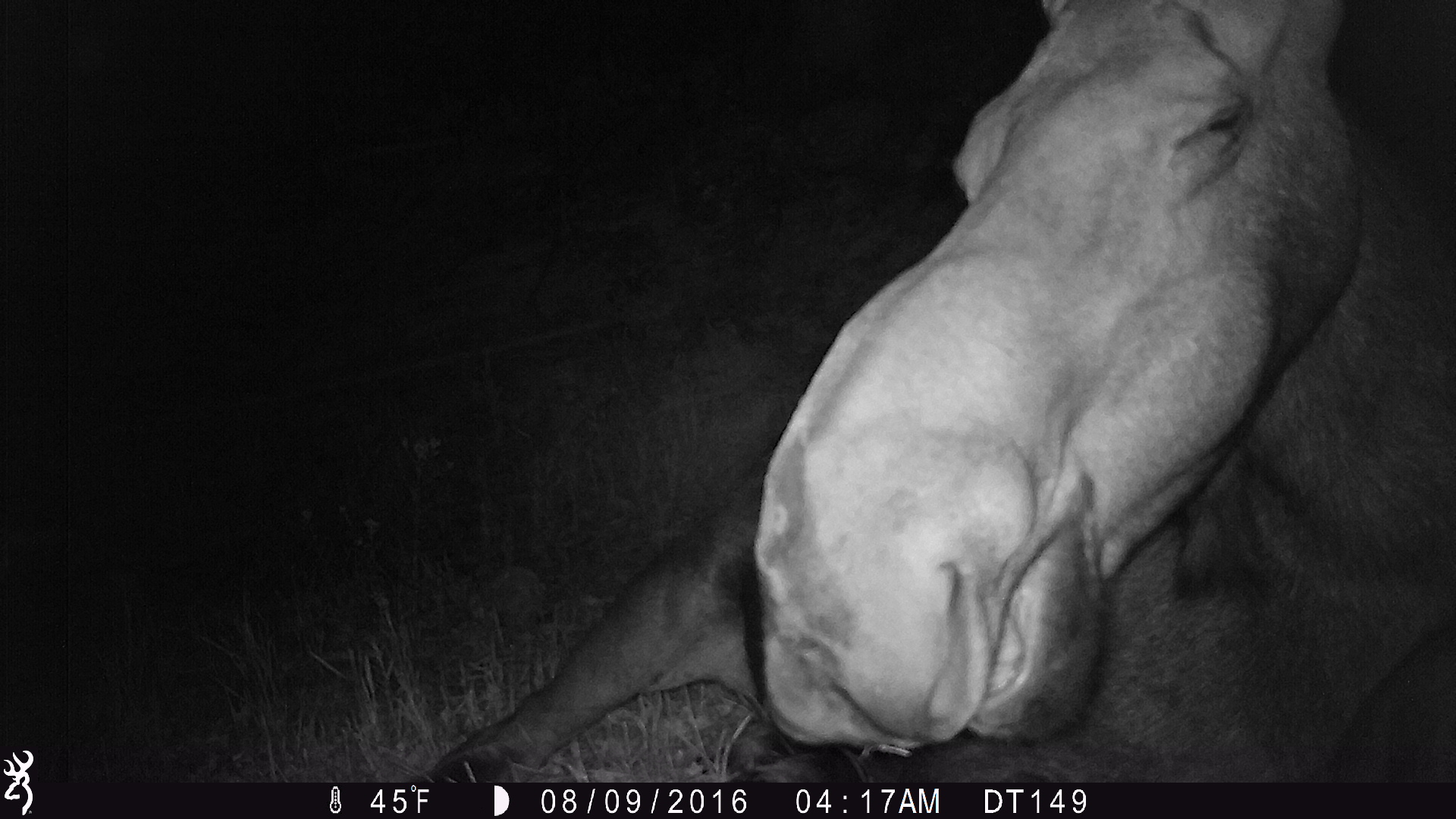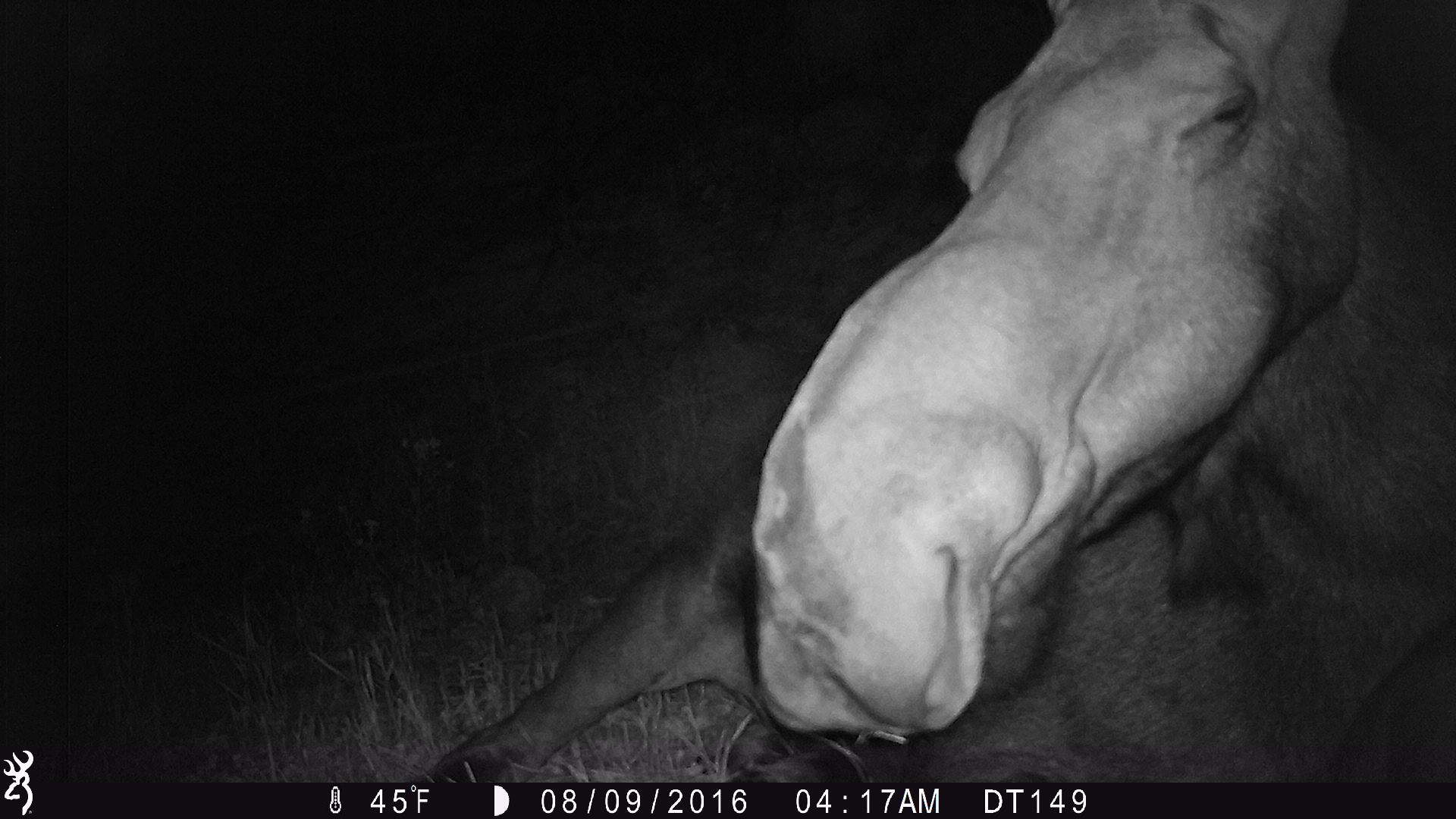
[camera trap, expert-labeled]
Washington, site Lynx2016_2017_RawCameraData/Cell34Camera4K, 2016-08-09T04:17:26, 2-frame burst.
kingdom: Animalia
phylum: Chordata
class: Mammalia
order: Artiodactyla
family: Cervidae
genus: Alces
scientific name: Alces alces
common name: moose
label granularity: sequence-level